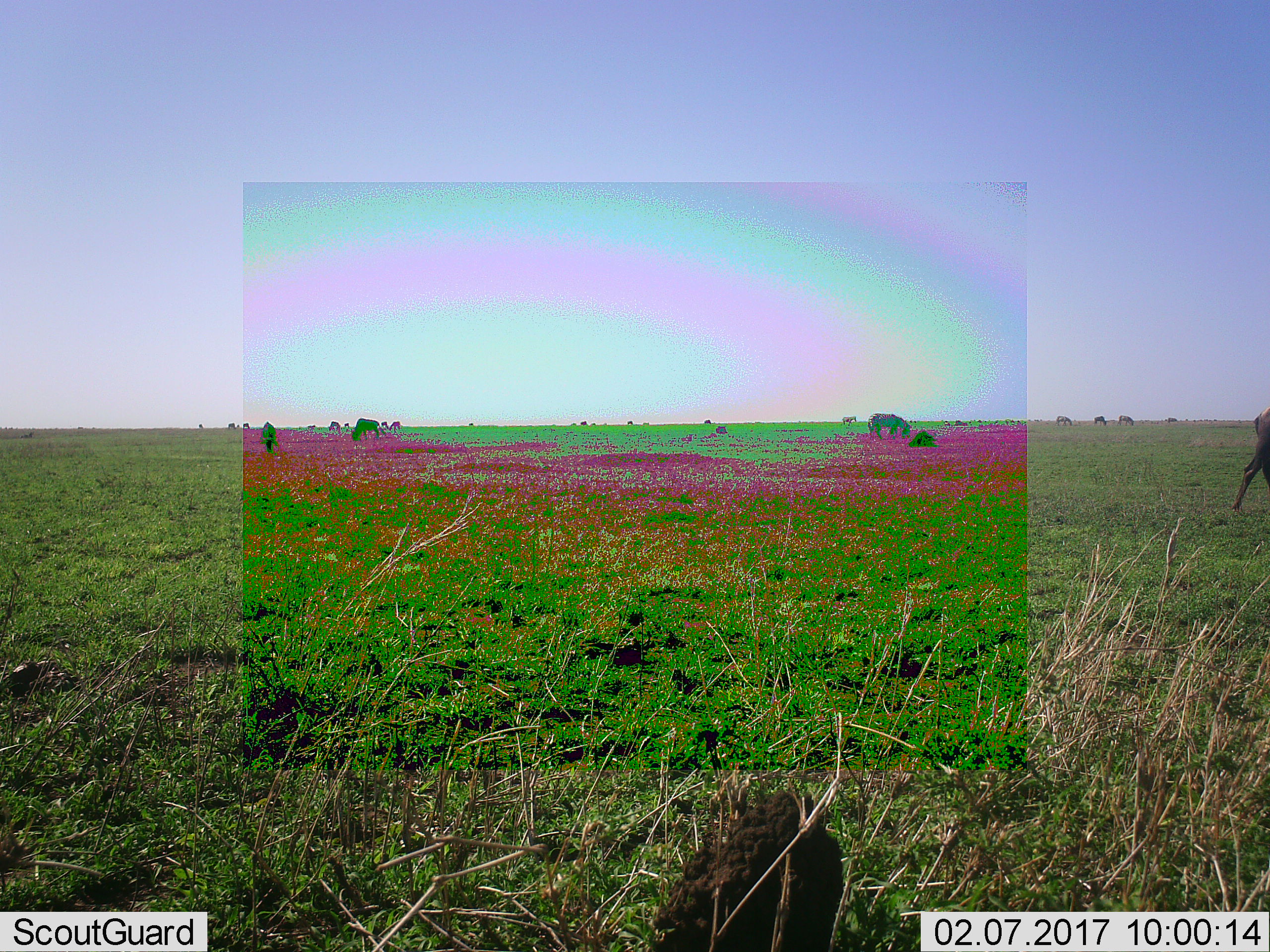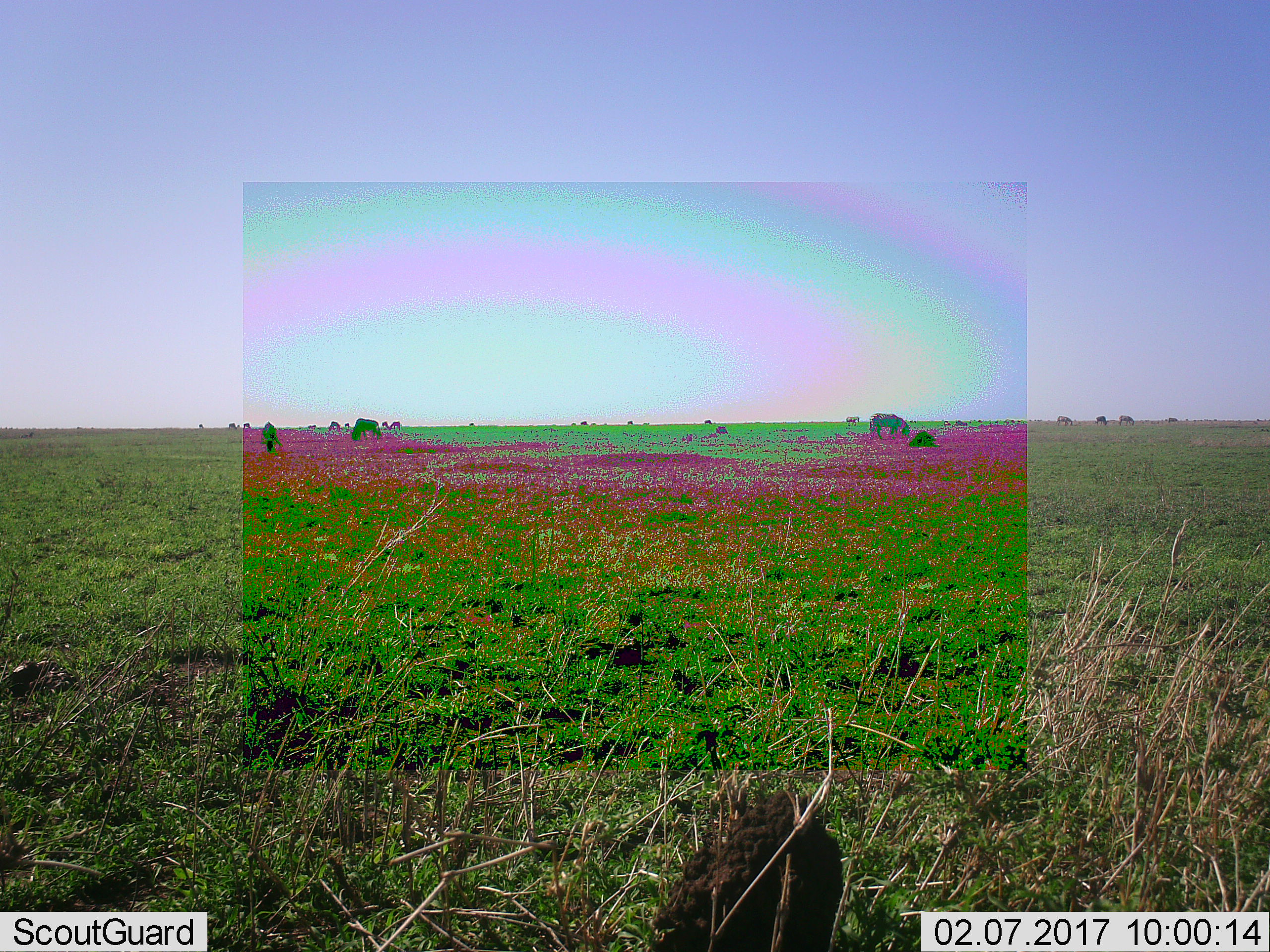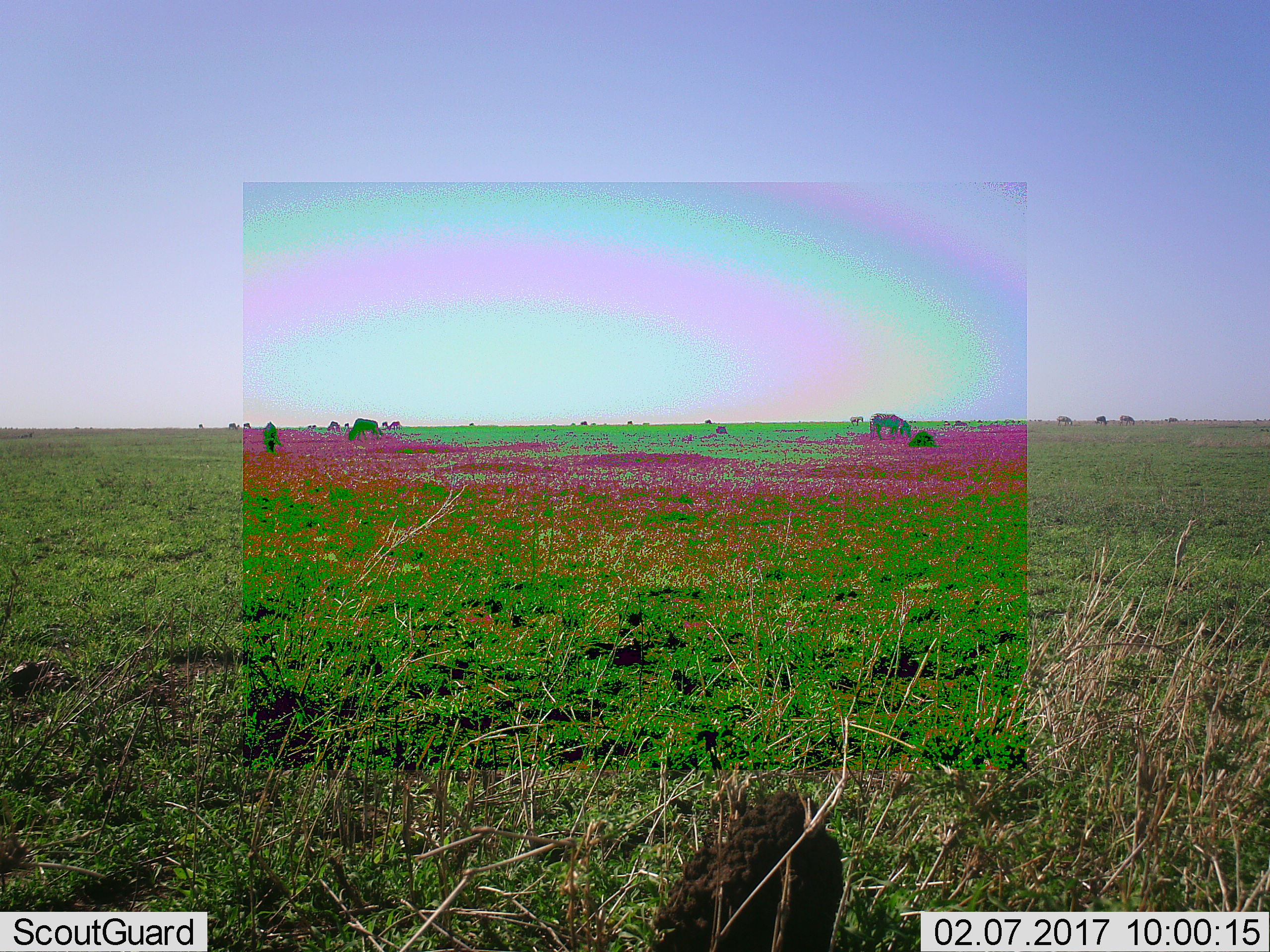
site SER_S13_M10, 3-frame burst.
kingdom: Animalia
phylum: Chordata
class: Mammalia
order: Artiodactyla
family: Bovidae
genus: Connochaetes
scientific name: Connochaetes taurinus taurinus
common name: blue wildebeest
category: wildebeestblue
Wildebeestblue (blue wildebeest) (Connochaetes taurinus taurinus), count 10. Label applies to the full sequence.